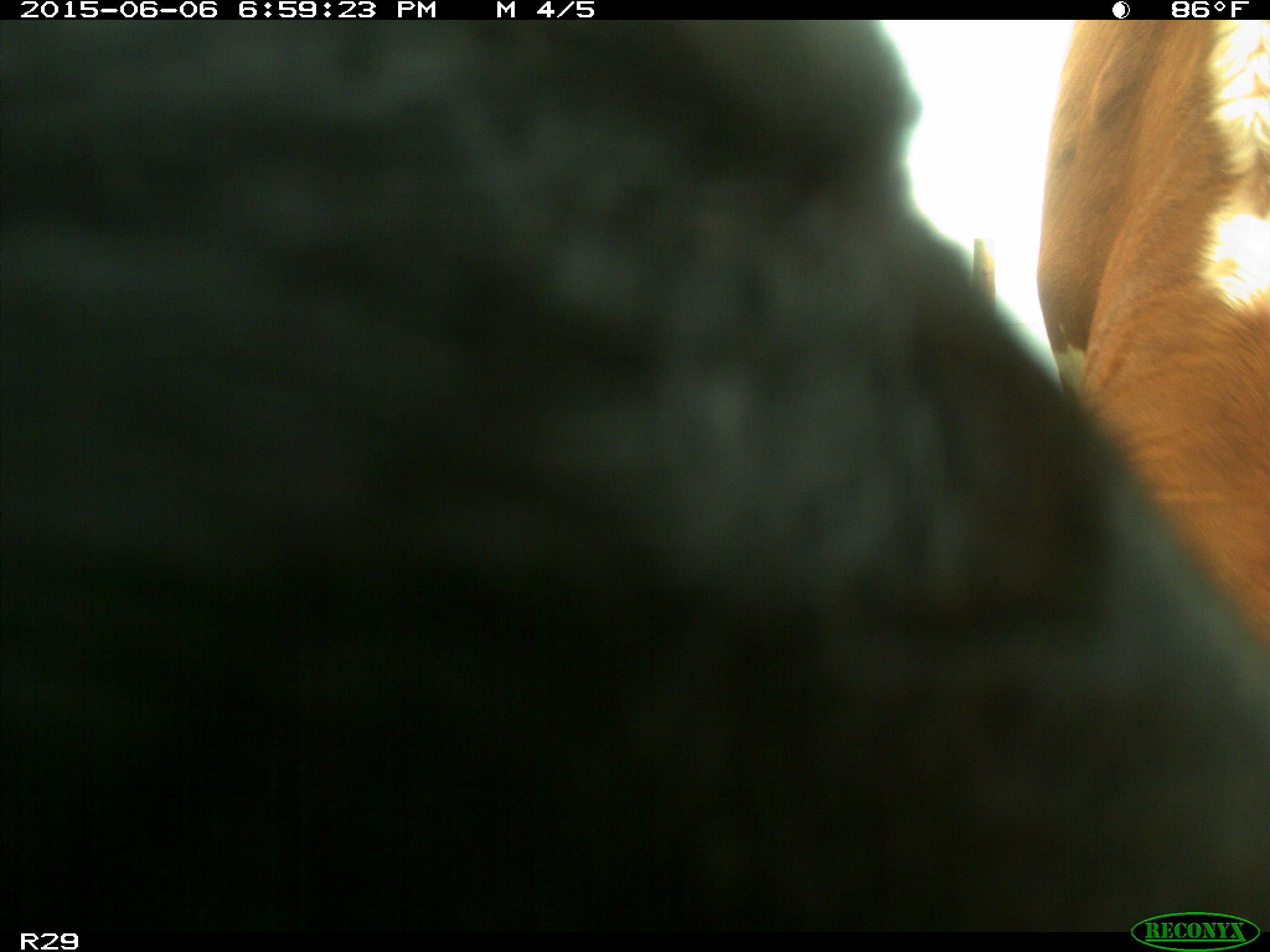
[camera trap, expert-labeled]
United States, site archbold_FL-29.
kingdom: Animalia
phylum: Chordata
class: Mammalia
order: Artiodactyla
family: Bovidae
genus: Bos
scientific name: Bos taurus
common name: domestic cow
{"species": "Bos taurus (domestic cow)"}